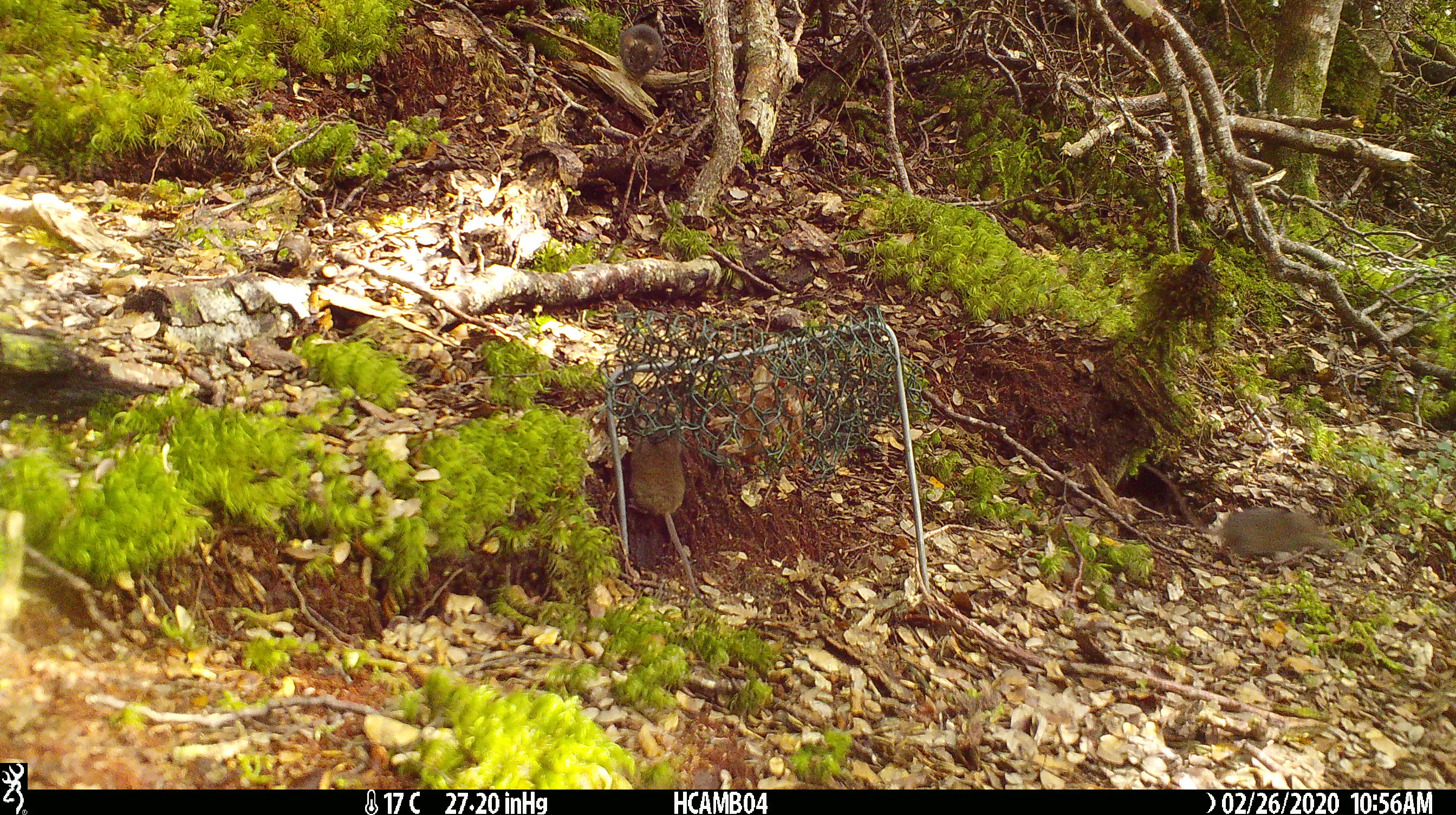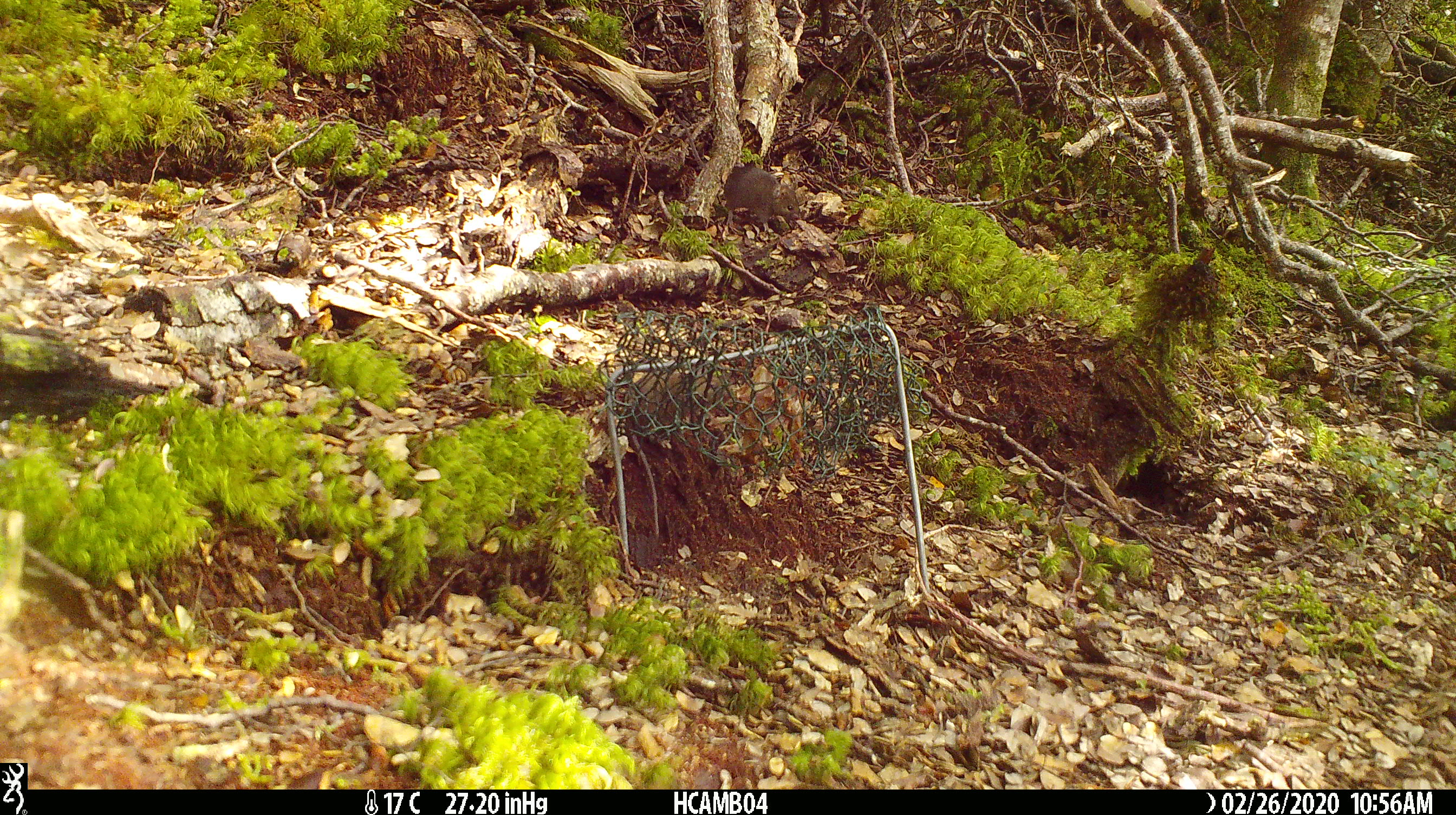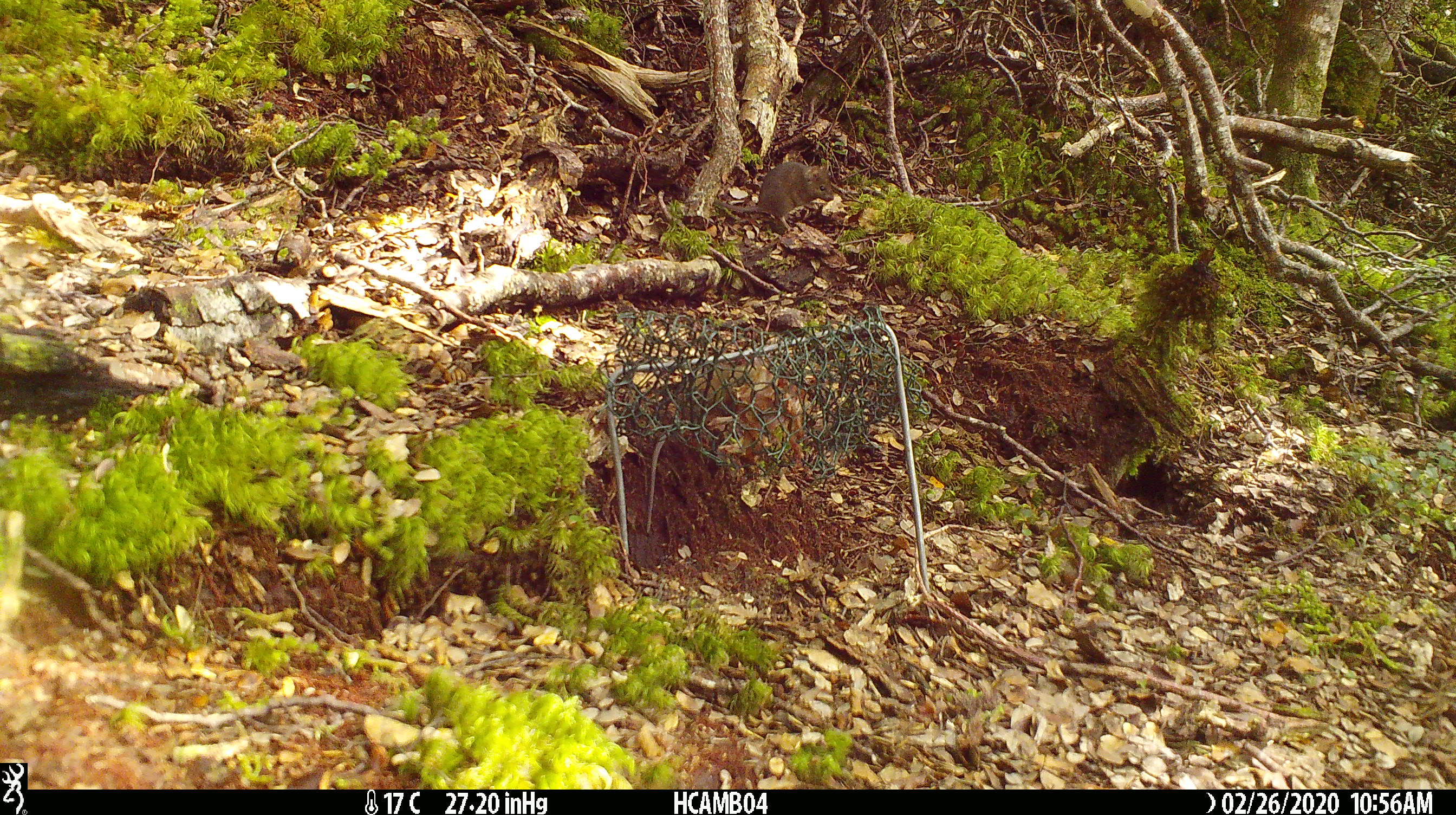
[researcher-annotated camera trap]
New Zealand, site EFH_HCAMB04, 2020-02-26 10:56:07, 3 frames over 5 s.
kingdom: Animalia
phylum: Chordata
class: Mammalia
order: Rodentia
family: Muridae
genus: Mus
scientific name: Mus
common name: mouse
Mouse (Mus).